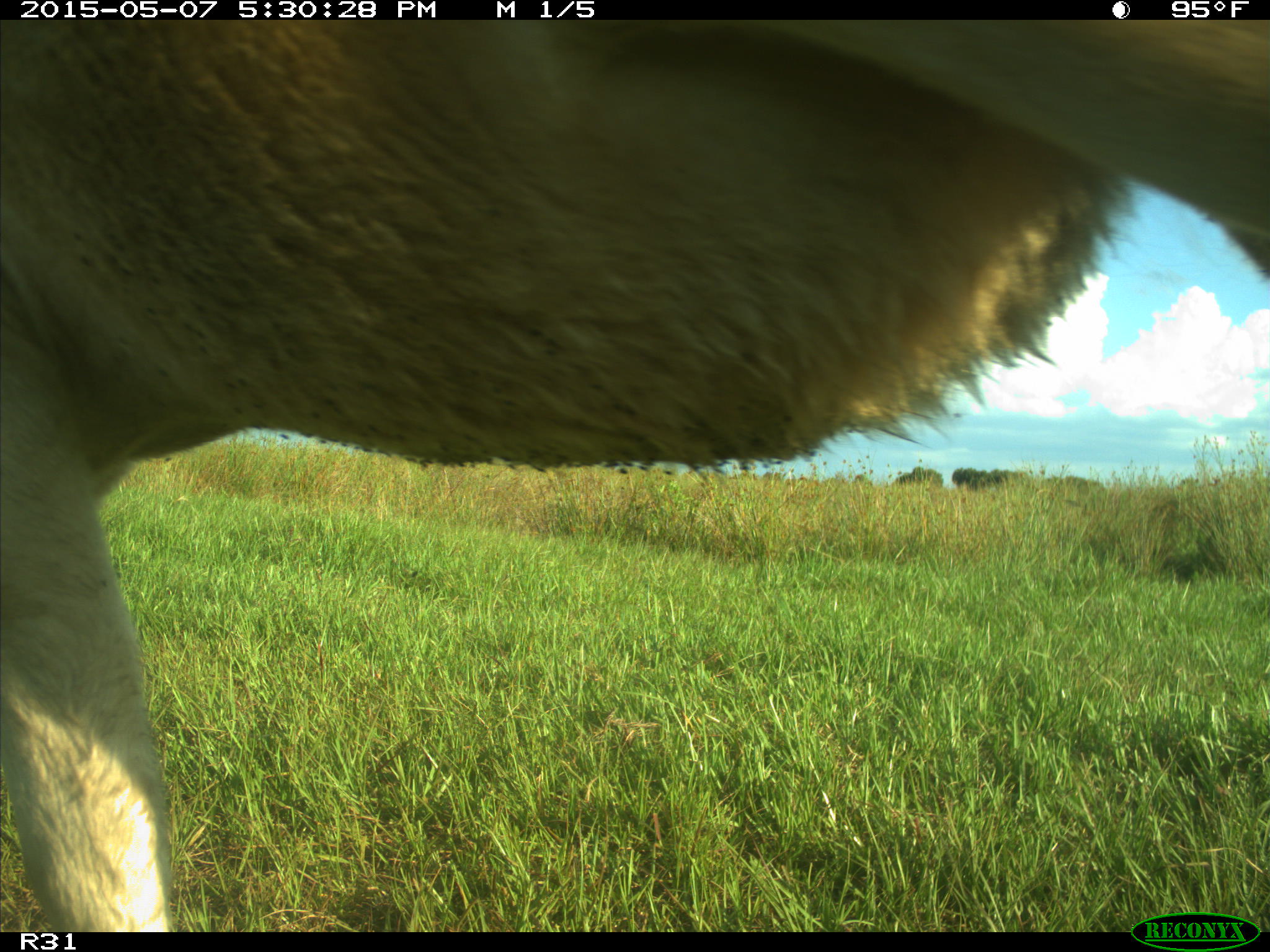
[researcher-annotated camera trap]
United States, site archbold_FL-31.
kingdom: Animalia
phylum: Chordata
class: Mammalia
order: Artiodactyla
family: Bovidae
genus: Bos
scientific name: Bos taurus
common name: domestic cow